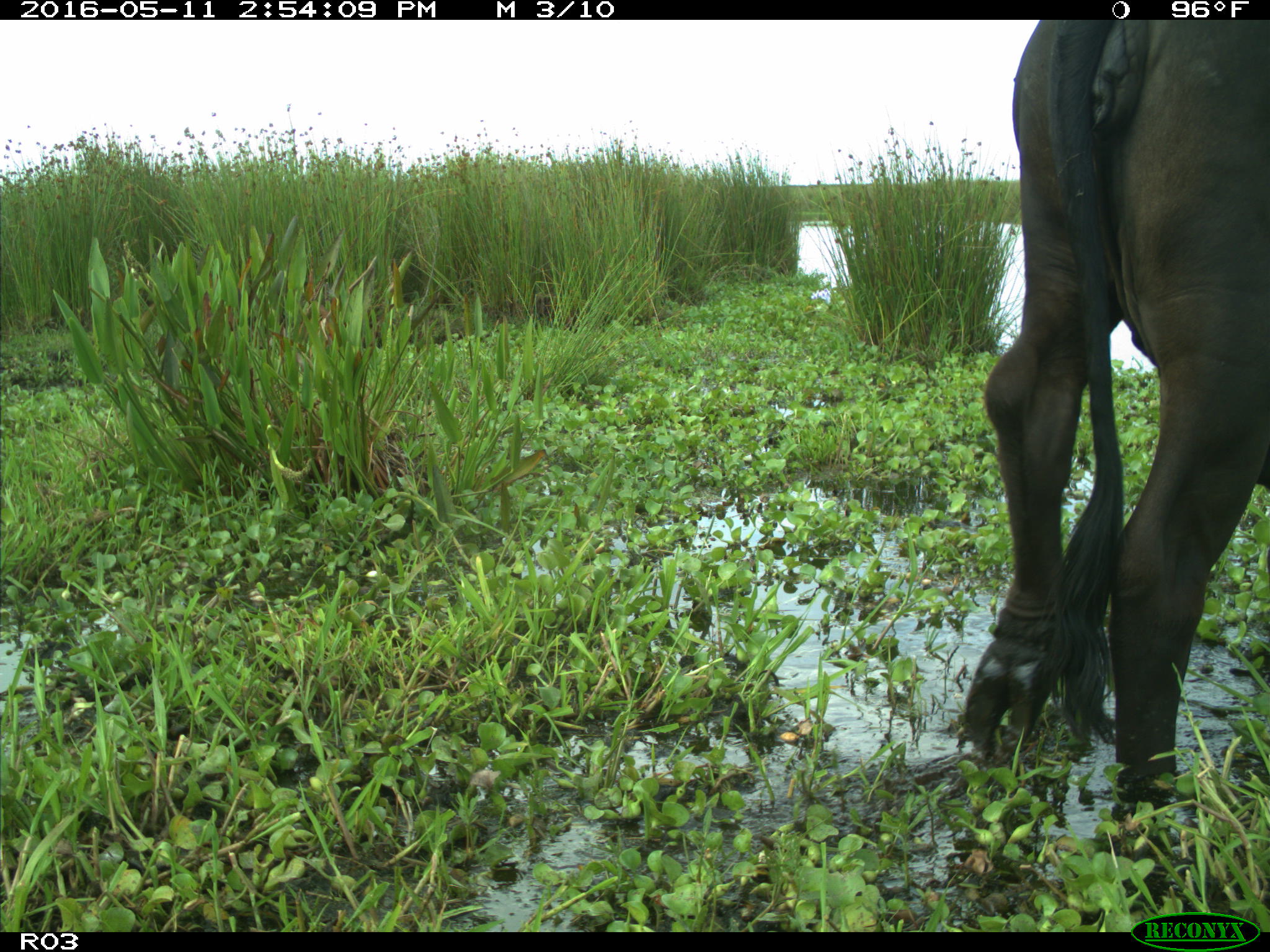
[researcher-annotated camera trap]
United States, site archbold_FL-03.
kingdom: Animalia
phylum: Chordata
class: Mammalia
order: Artiodactyla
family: Bovidae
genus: Bos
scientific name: Bos taurus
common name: domestic cow